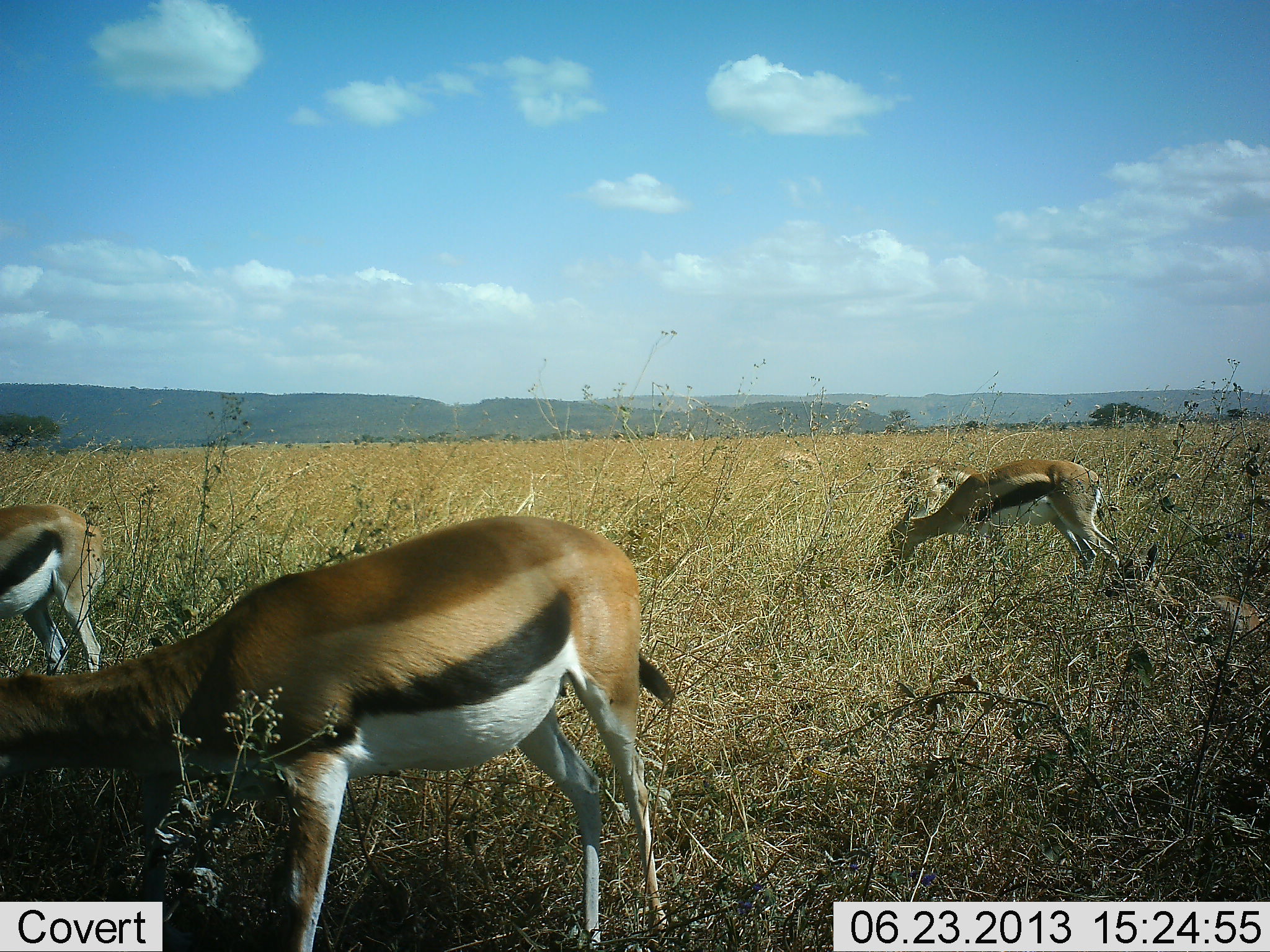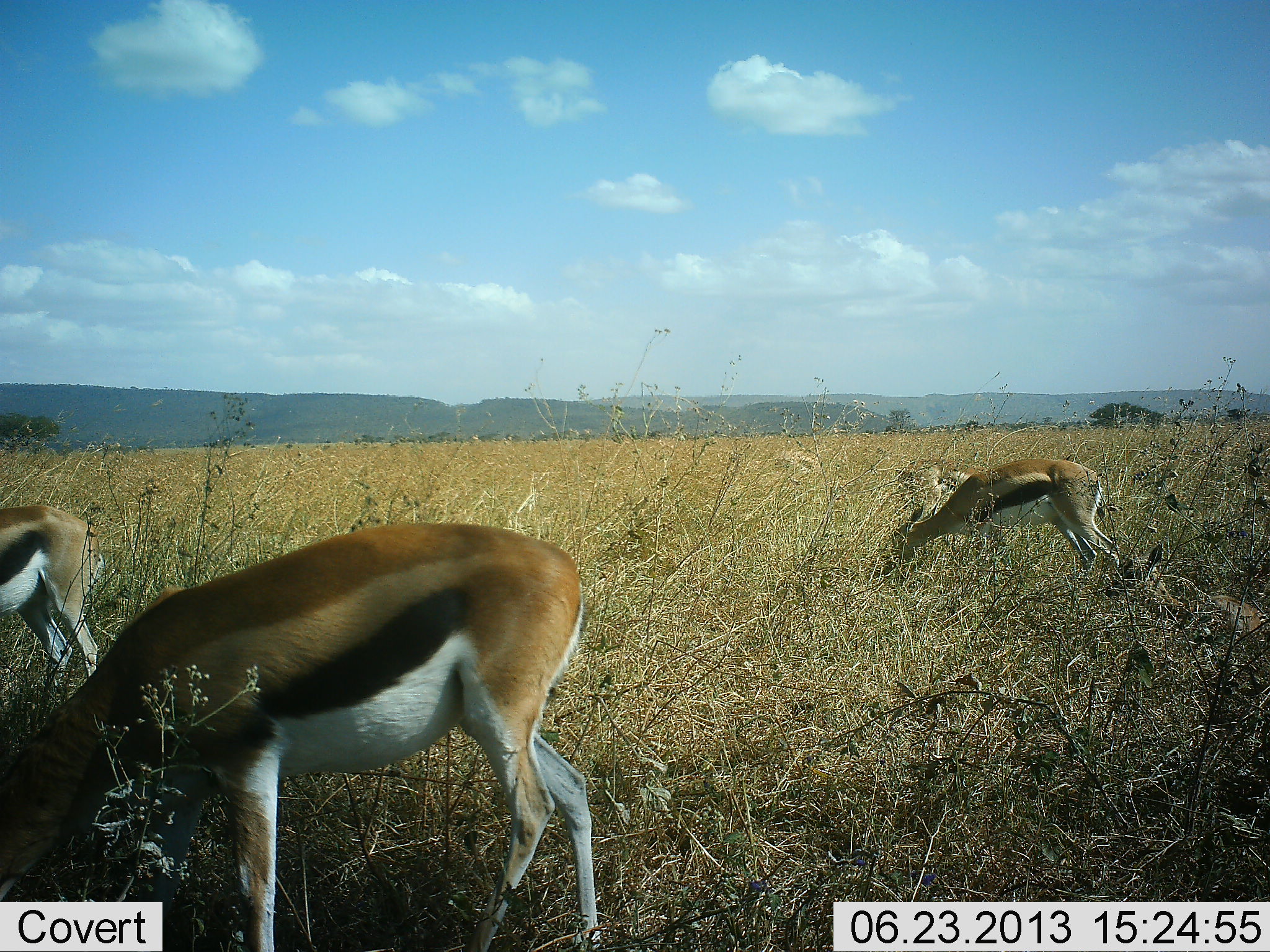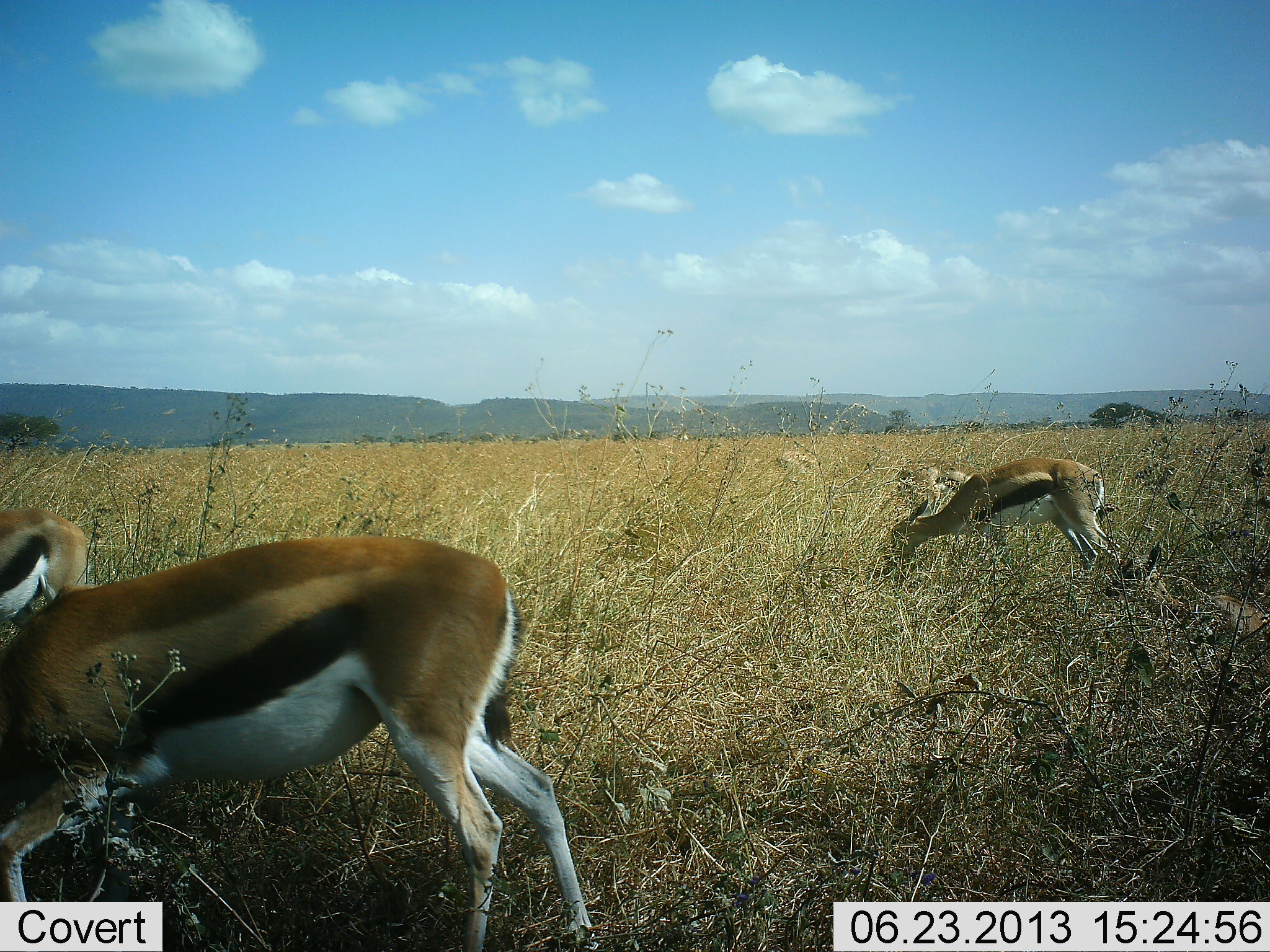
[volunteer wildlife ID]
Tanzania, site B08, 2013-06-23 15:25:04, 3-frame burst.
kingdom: Animalia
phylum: Chordata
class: Mammalia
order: Artiodactyla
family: Bovidae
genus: Eudorcas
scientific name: Eudorcas thomsonii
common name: thomson's gazelle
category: gazellethomsons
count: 3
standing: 14%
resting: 10%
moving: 14%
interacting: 0%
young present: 7%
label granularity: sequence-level